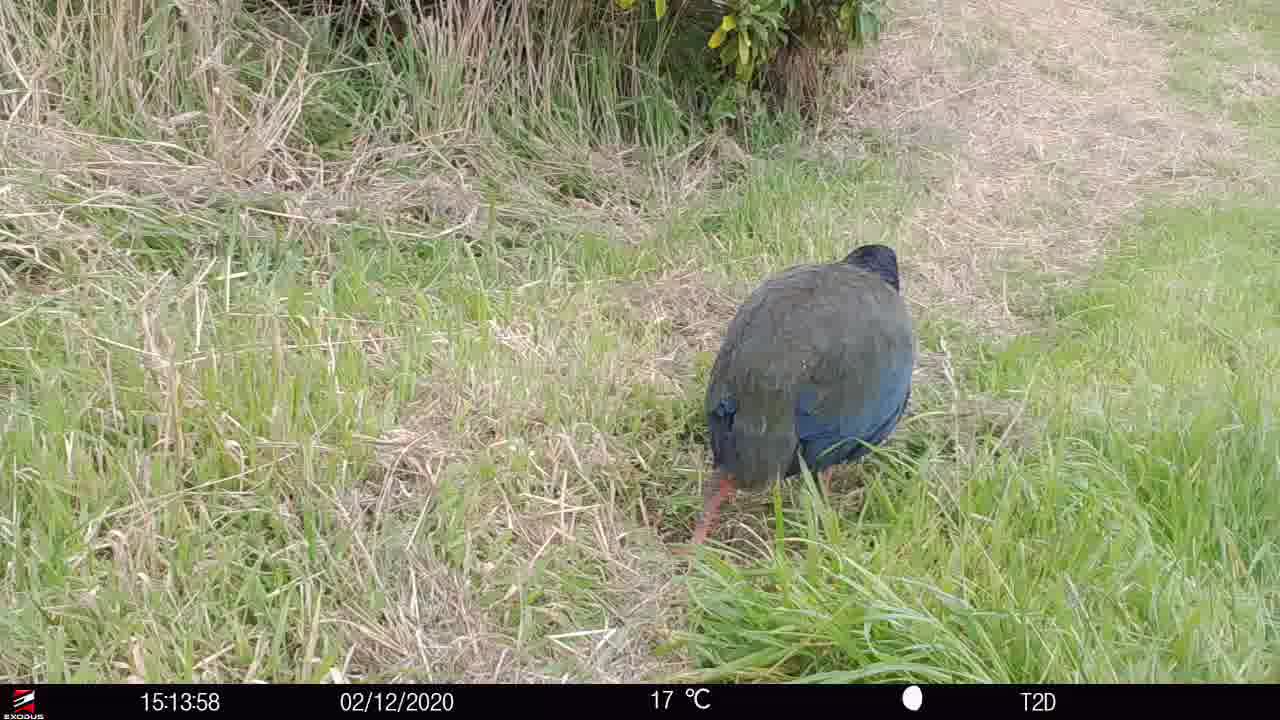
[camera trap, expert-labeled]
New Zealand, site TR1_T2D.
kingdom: Animalia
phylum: Chordata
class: Aves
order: Gruiformes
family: Rallidae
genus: Porphyrio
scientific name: Porphyrio mantelli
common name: takahe